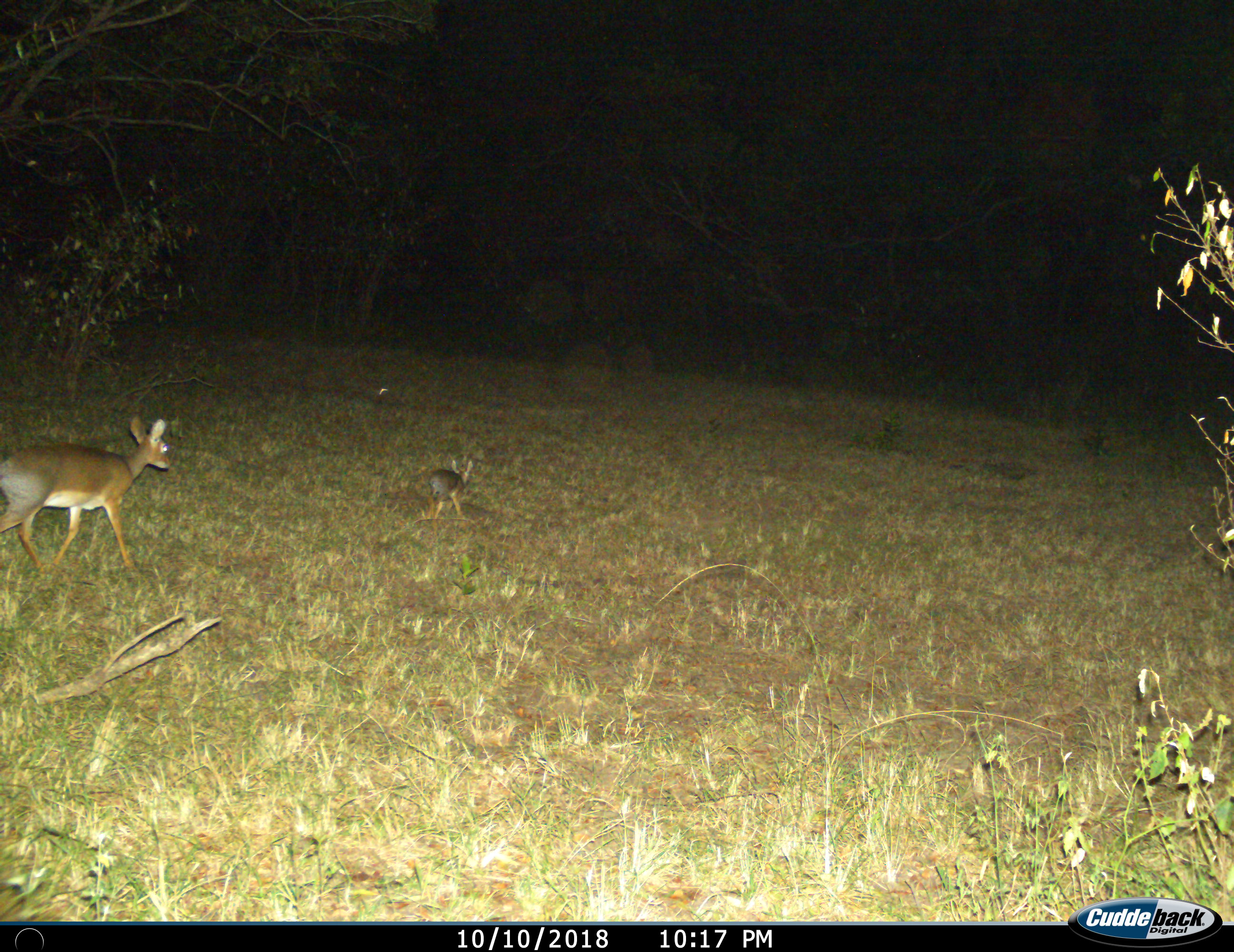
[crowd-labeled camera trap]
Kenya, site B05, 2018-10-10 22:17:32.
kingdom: Animalia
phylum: Chordata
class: Mammalia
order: Artiodactyla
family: Bovidae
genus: Madoqua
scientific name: Madoqua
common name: dikdik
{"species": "dikdik (Madoqua)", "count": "2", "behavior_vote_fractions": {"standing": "14%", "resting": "0%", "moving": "100%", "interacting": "0%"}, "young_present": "86%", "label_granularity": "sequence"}